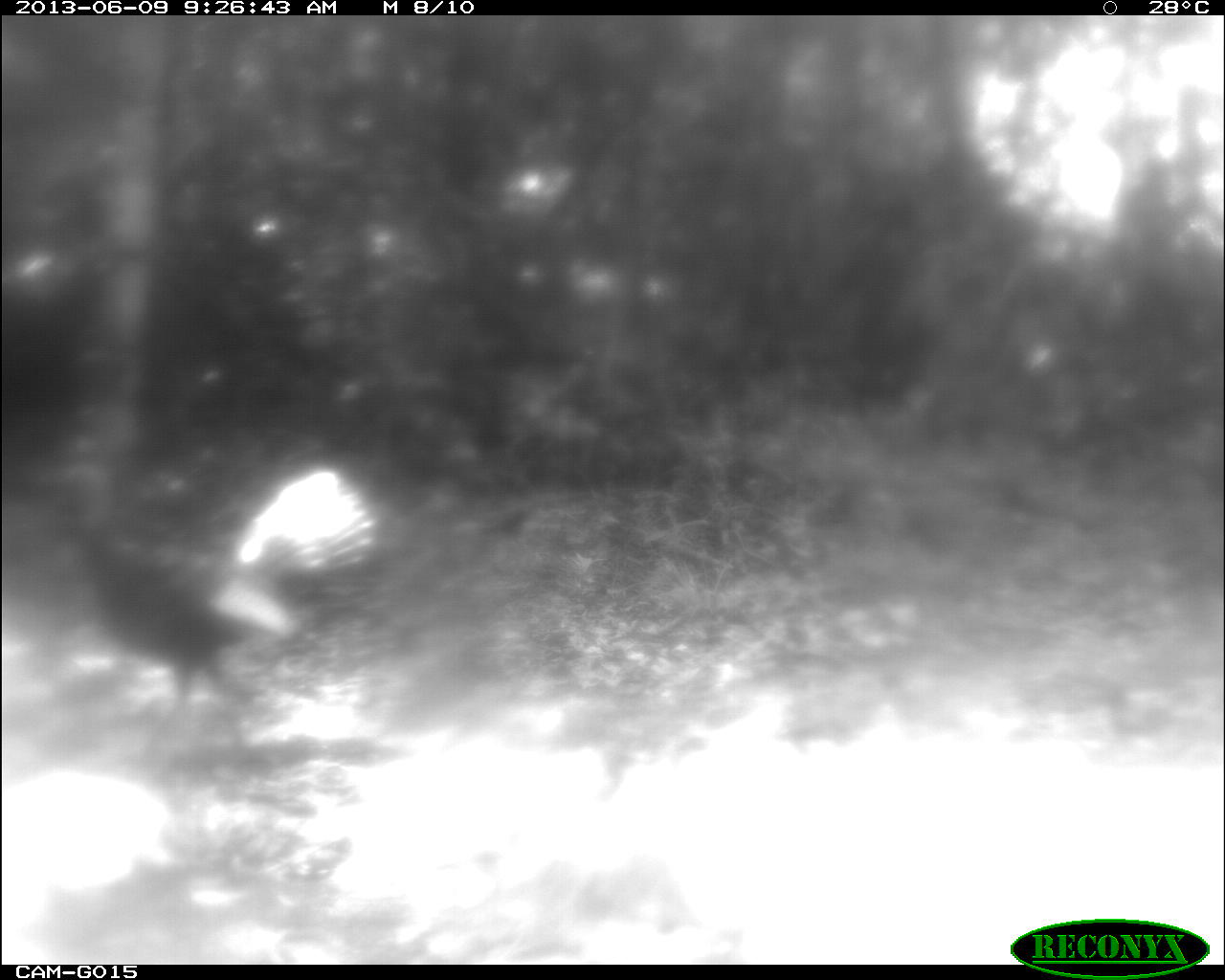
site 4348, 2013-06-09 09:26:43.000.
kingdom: Animalia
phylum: Chordata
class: Aves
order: Galliformes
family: Phasianidae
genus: Meleagris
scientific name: Meleagris ocellata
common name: ocellated turkey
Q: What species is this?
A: Meleagris ocellata (ocellated turkey).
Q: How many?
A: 1.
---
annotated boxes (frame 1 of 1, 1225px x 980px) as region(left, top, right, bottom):
meleagris ocellata: region(21, 468, 376, 731)